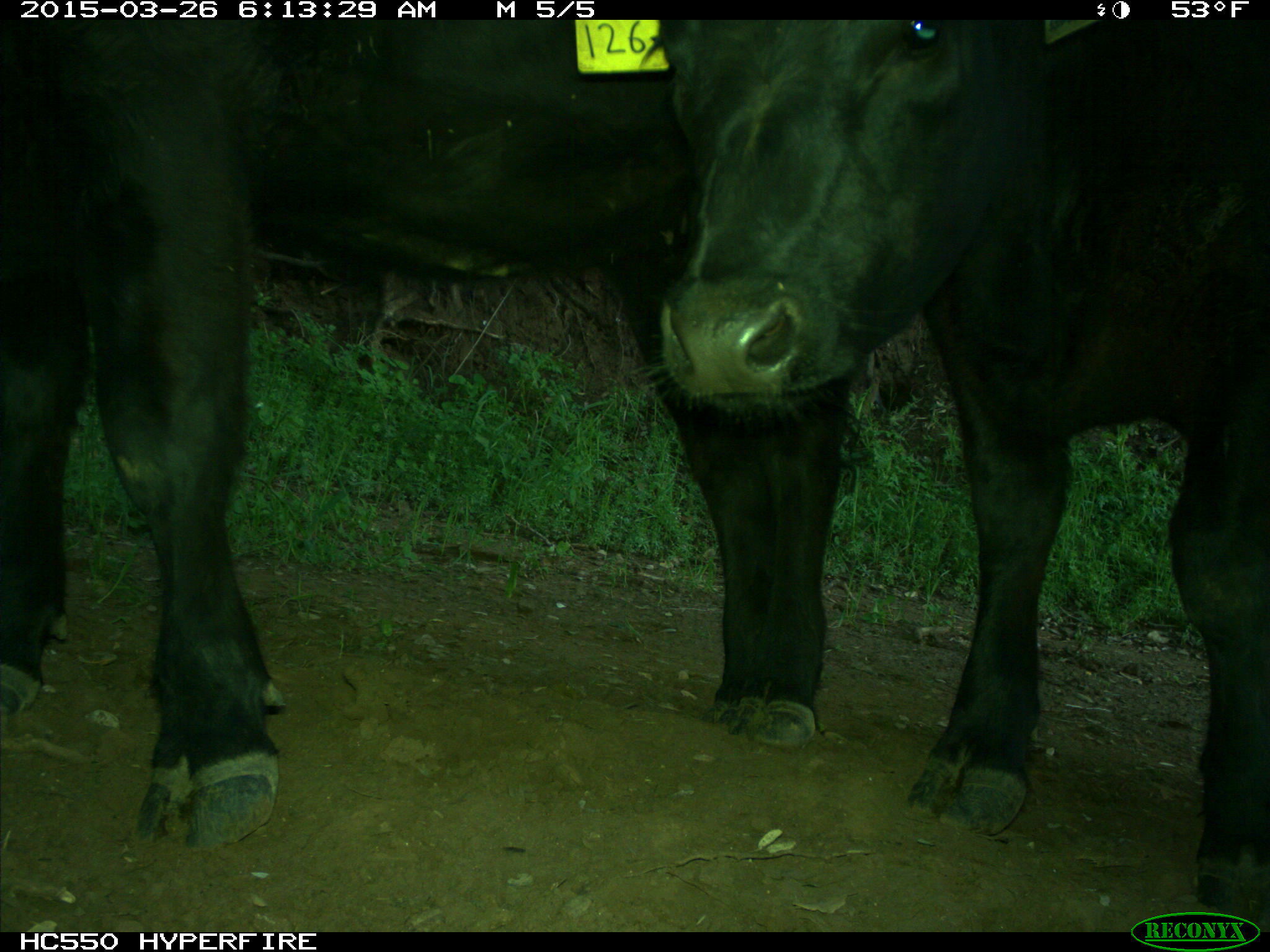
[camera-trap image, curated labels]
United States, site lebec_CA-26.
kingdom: Animalia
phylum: Chordata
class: Mammalia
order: Artiodactyla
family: Bovidae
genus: Bos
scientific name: Bos taurus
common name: domestic cow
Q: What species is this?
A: Bos taurus (domestic cow).